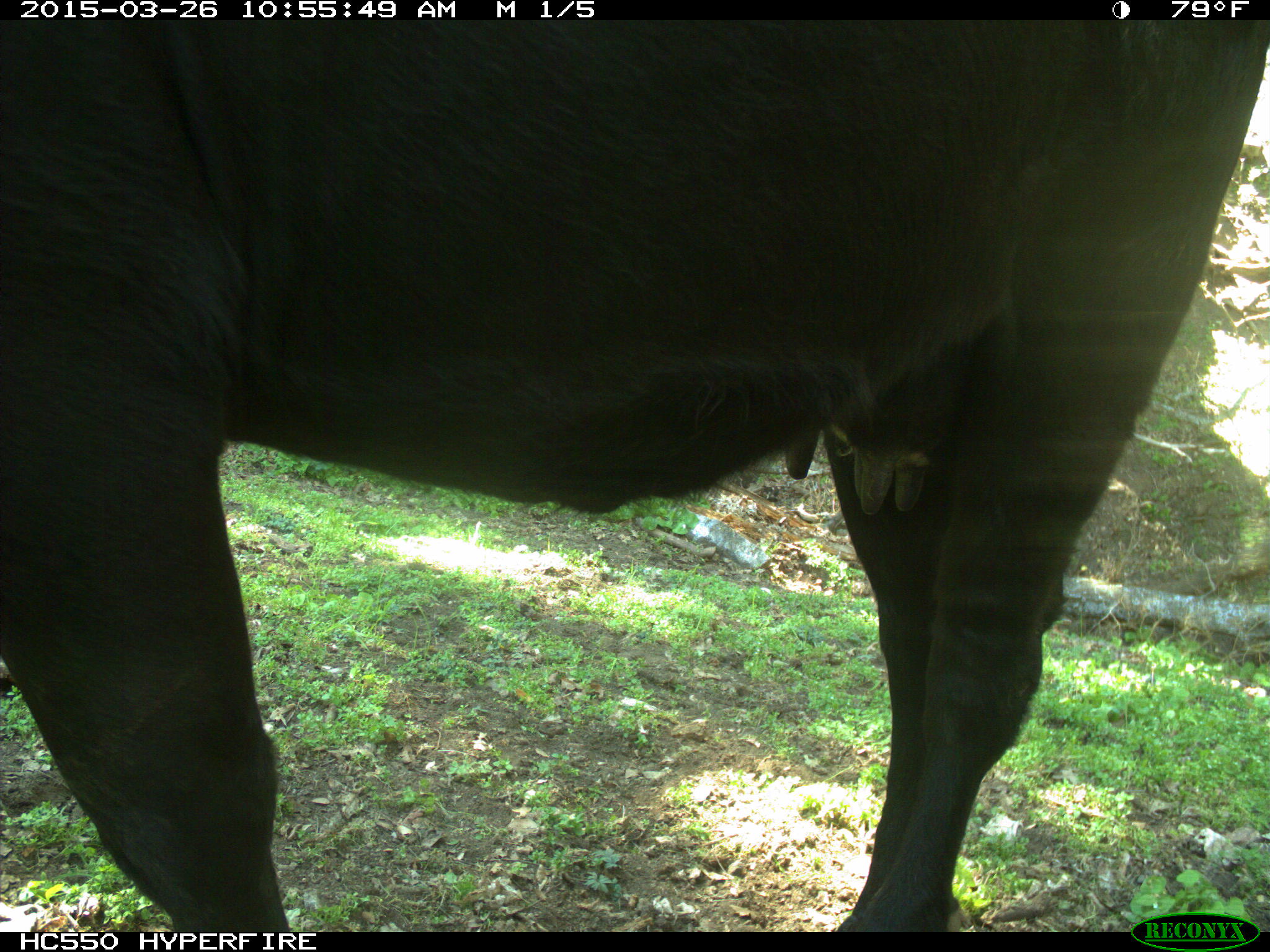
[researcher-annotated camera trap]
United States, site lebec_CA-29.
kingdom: Animalia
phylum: Chordata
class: Mammalia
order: Artiodactyla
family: Bovidae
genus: Bos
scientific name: Bos taurus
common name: domestic cow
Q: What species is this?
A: Bos taurus (domestic cow).